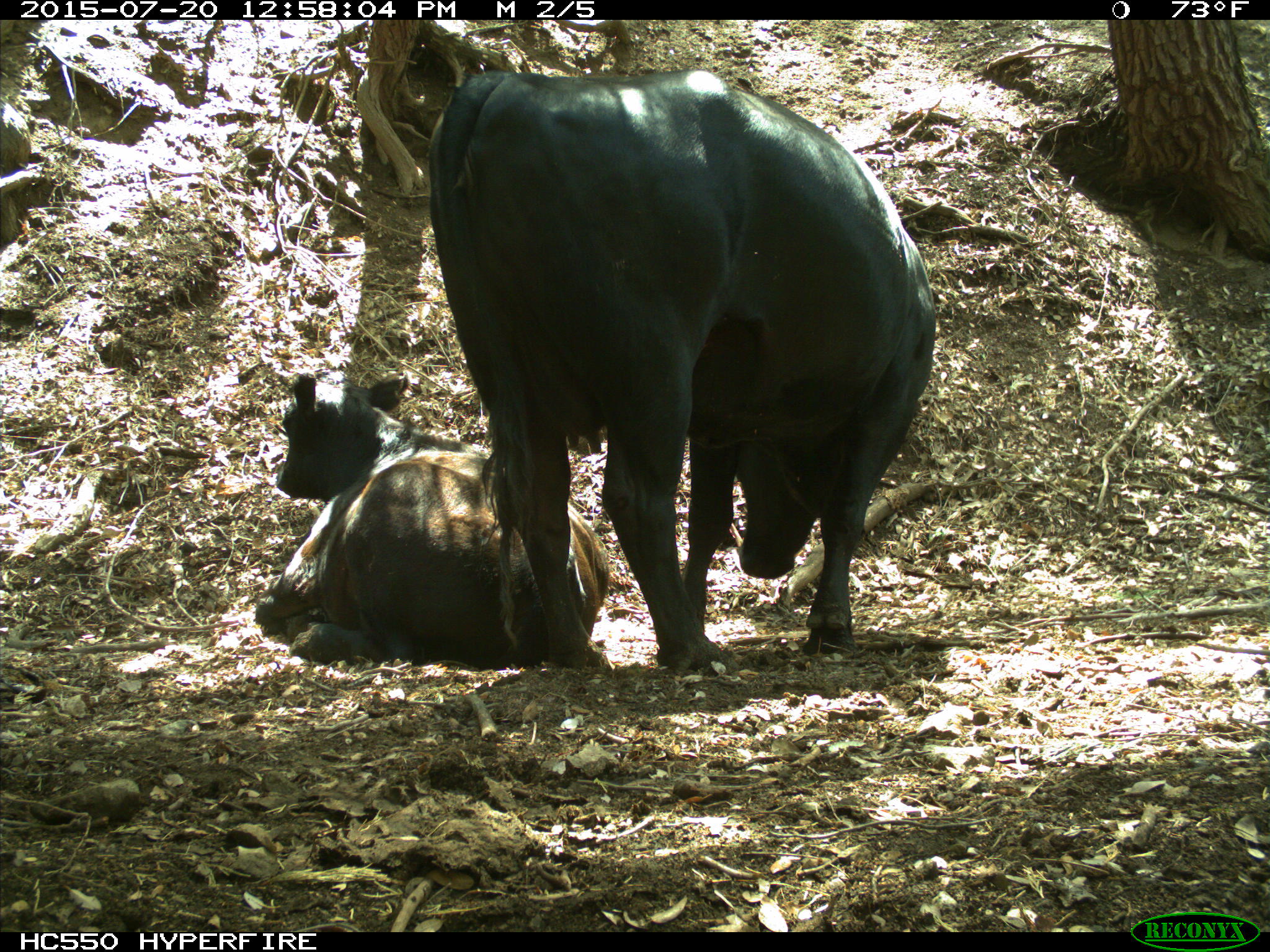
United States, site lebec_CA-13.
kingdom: Animalia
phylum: Chordata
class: Mammalia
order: Artiodactyla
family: Bovidae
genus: Bos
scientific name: Bos taurus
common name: domestic cow